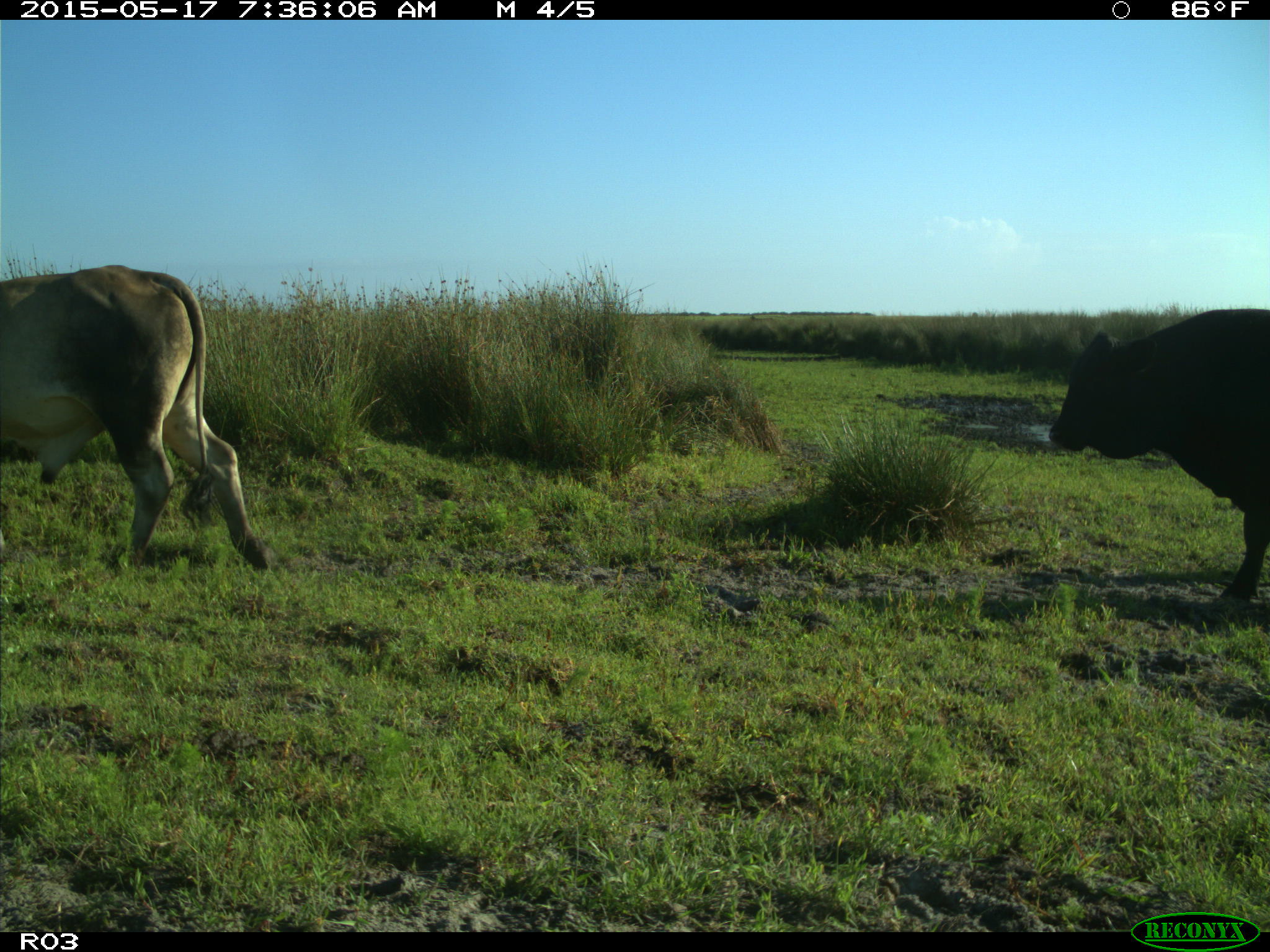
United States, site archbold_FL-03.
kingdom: Animalia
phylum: Chordata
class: Mammalia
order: Artiodactyla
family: Bovidae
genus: Bos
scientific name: Bos taurus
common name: domestic cow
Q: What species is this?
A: Bos taurus (domestic cow).